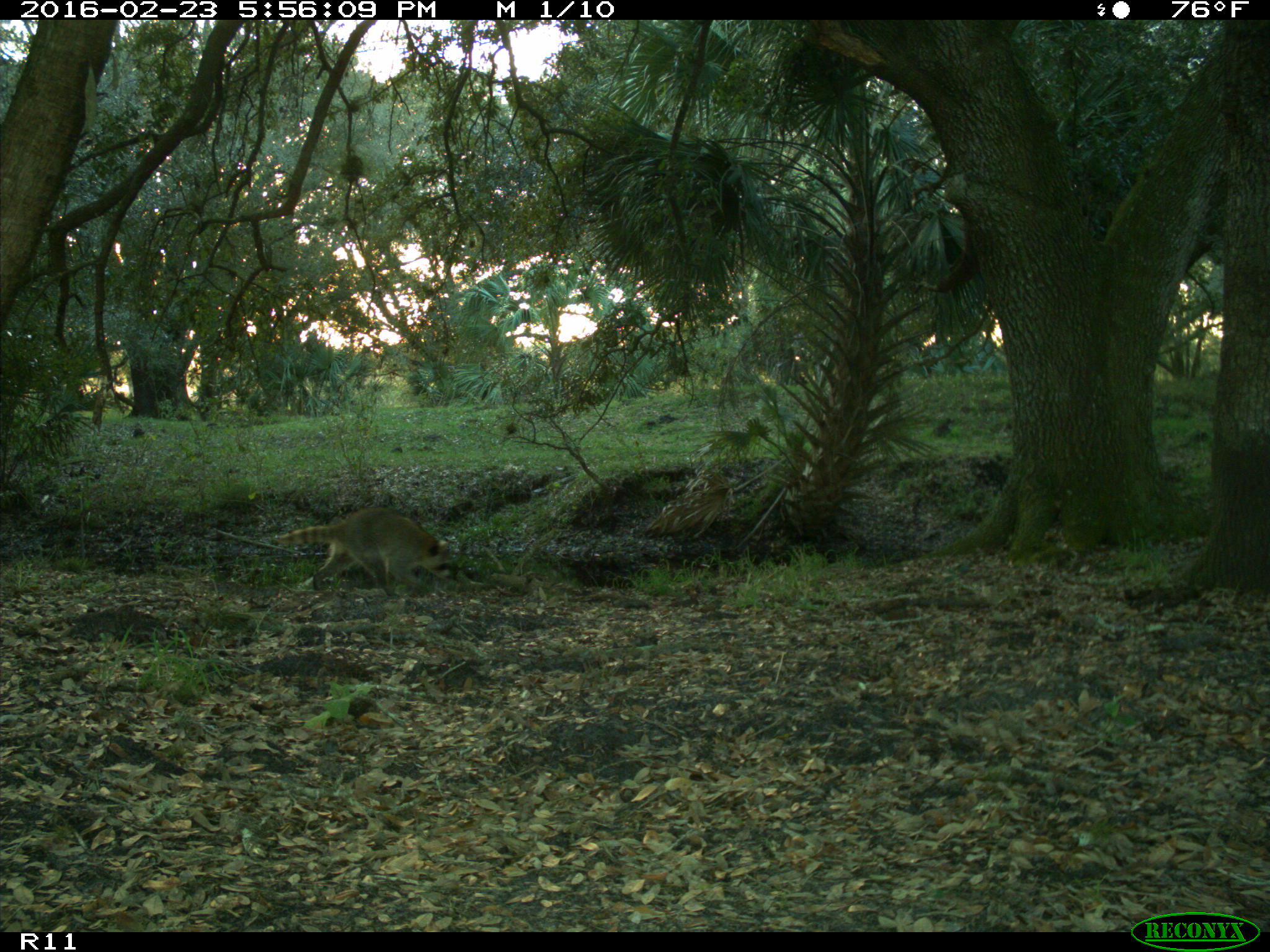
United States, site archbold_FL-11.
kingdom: Animalia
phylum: Chordata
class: Mammalia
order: Carnivora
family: Procyonidae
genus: Procyon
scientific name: Procyon lotor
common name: common raccoon